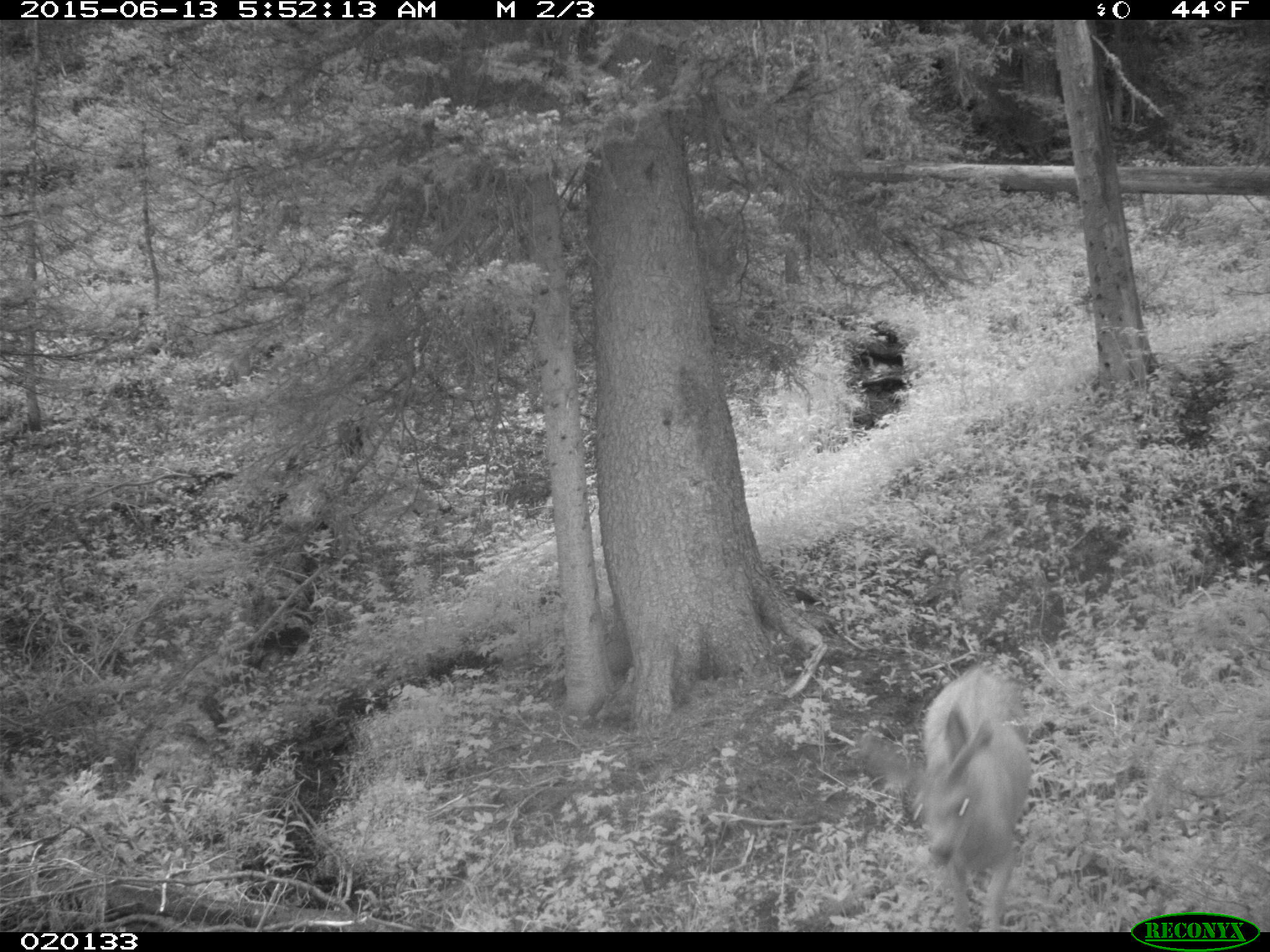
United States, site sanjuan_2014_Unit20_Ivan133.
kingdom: Animalia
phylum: Chordata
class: Mammalia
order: Artiodactyla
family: Cervidae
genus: Odocoileus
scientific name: Odocoileus hemionus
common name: mule deer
Odocoileus hemionus (mule deer).